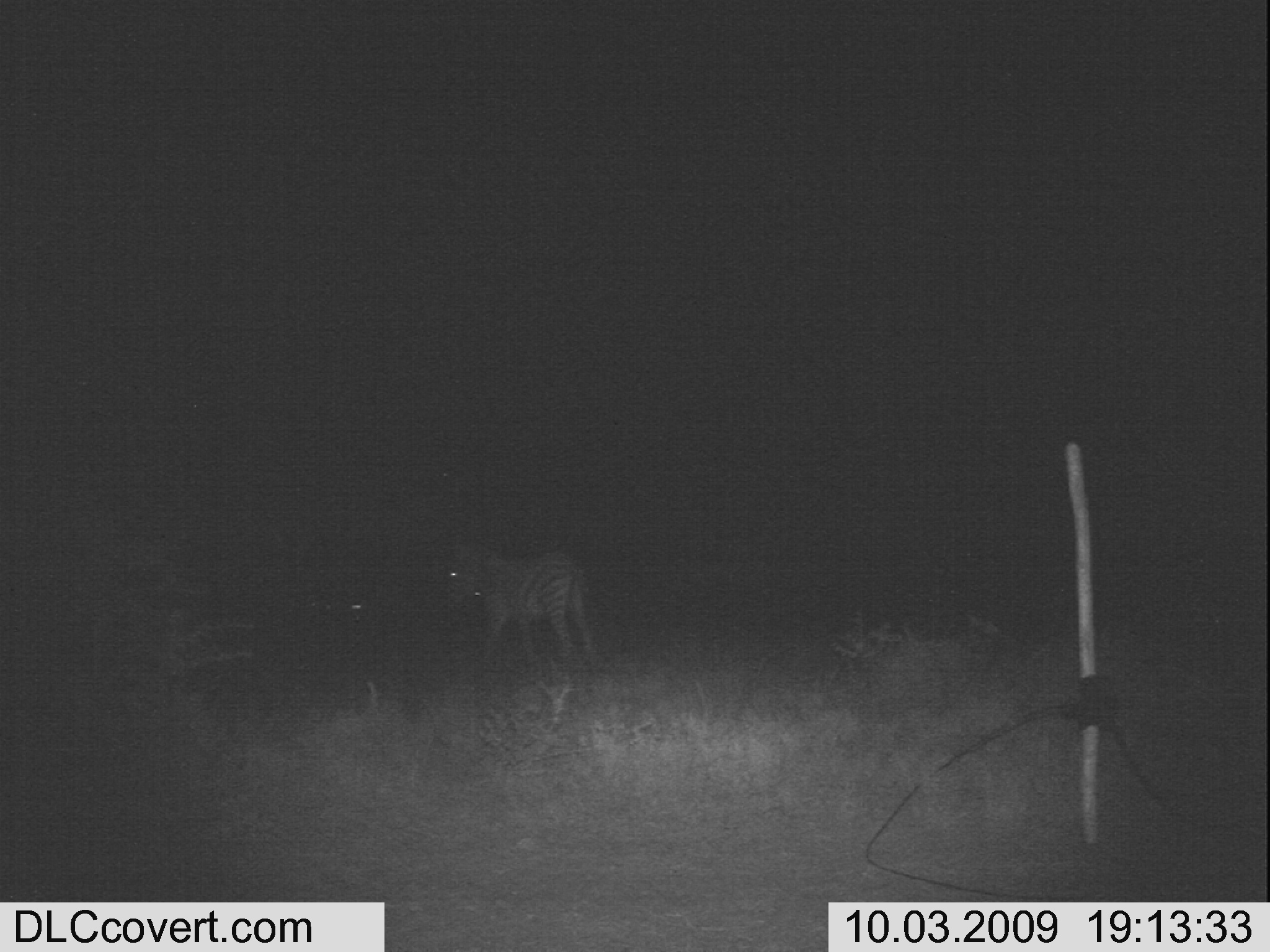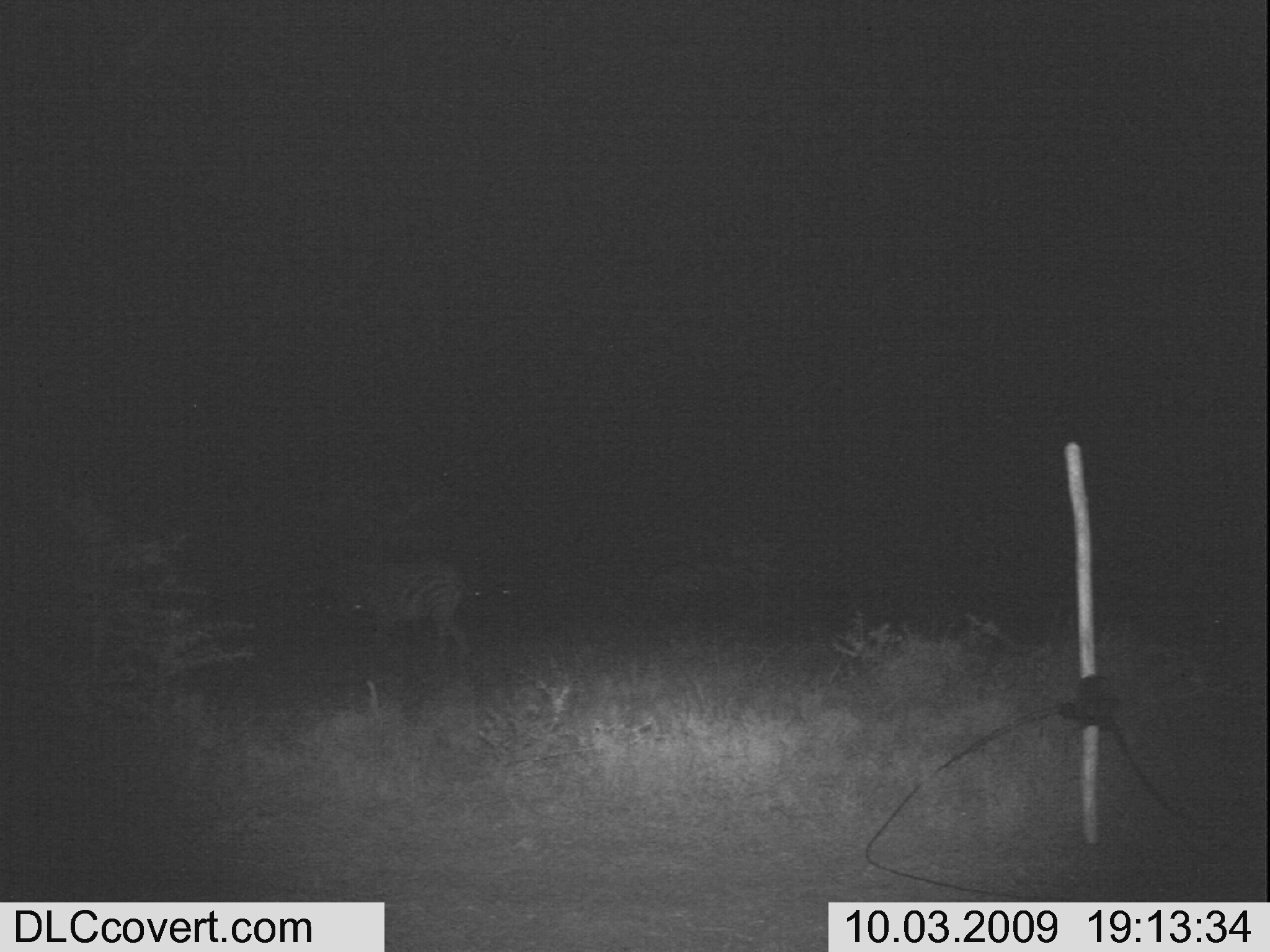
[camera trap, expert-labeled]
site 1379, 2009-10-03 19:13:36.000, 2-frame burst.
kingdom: Animalia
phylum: Chordata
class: Mammalia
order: Perissodactyla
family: Equidae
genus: Equus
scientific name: Equus quagga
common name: plains zebra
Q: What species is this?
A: Equus quagga (plains zebra).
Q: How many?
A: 1.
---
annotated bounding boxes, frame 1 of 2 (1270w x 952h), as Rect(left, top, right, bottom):
equus quagga: Rect(446, 538, 593, 667)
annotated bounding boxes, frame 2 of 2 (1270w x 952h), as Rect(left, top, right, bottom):
equus quagga: Rect(327, 551, 467, 670)